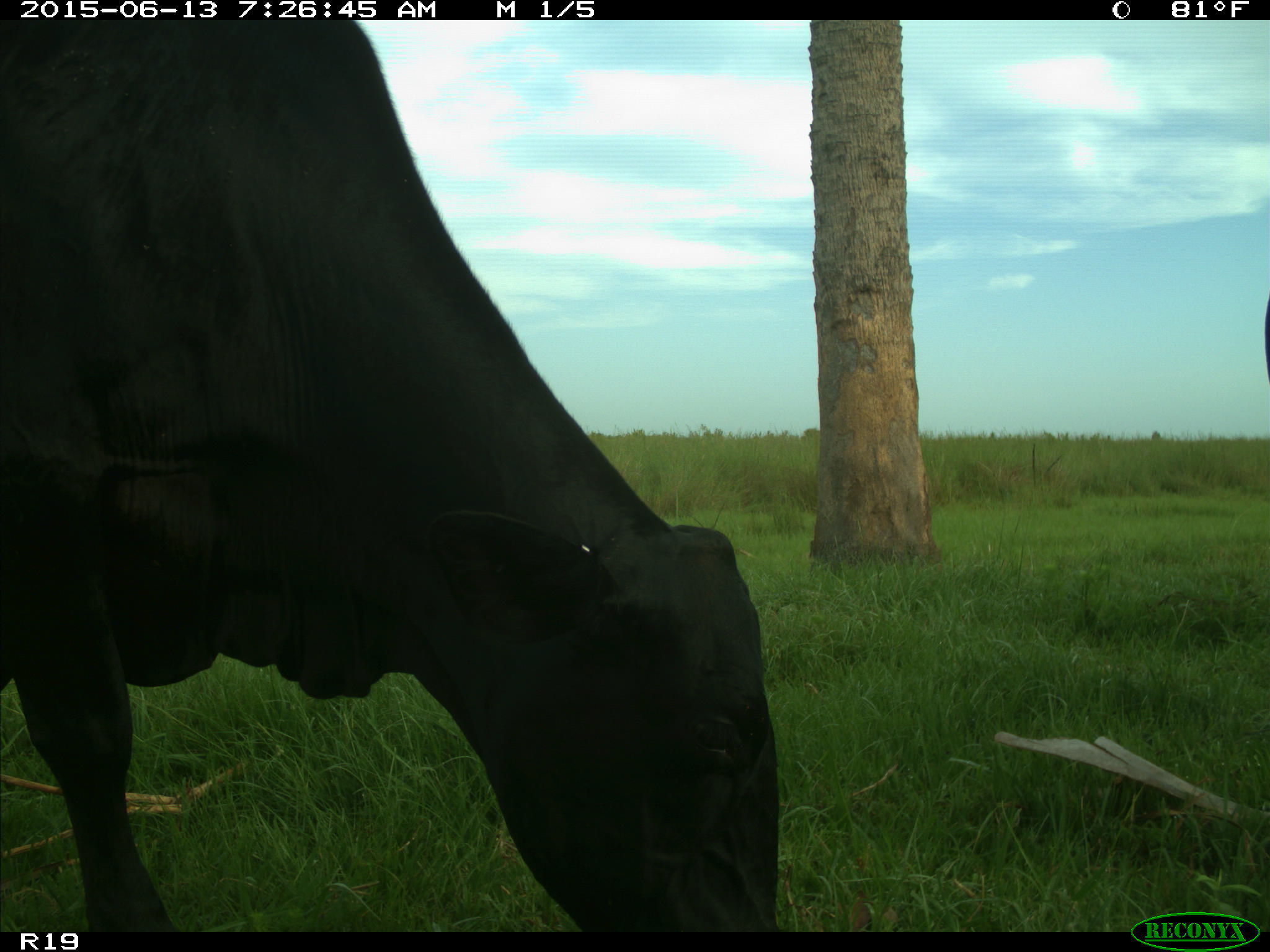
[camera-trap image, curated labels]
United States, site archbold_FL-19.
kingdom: Animalia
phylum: Chordata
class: Mammalia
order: Artiodactyla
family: Bovidae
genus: Bos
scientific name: Bos taurus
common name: domestic cow